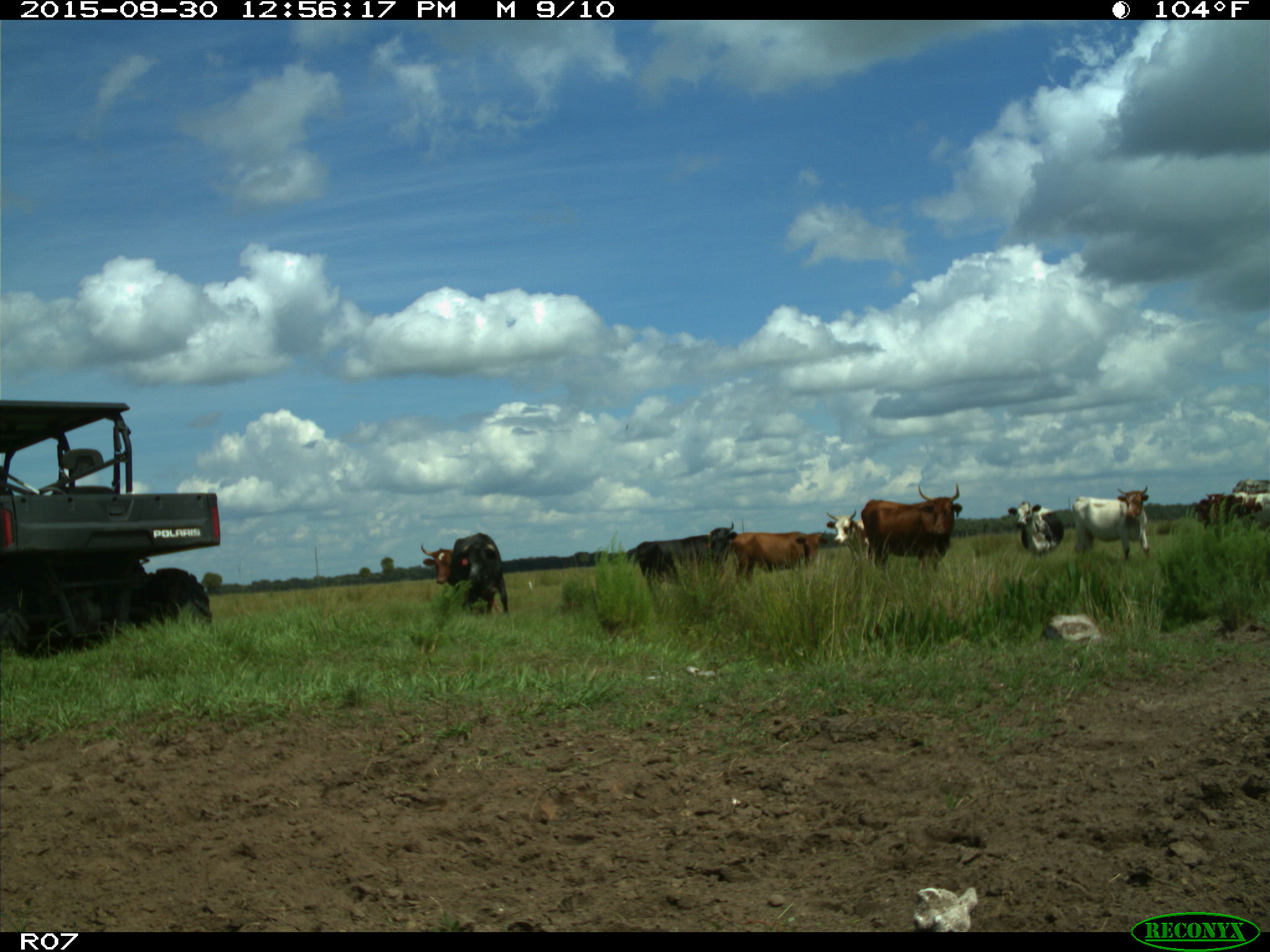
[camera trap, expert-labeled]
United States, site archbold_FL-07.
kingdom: Animalia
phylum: Chordata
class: Mammalia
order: Artiodactyla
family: Bovidae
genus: Bos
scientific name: Bos taurus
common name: domestic cow